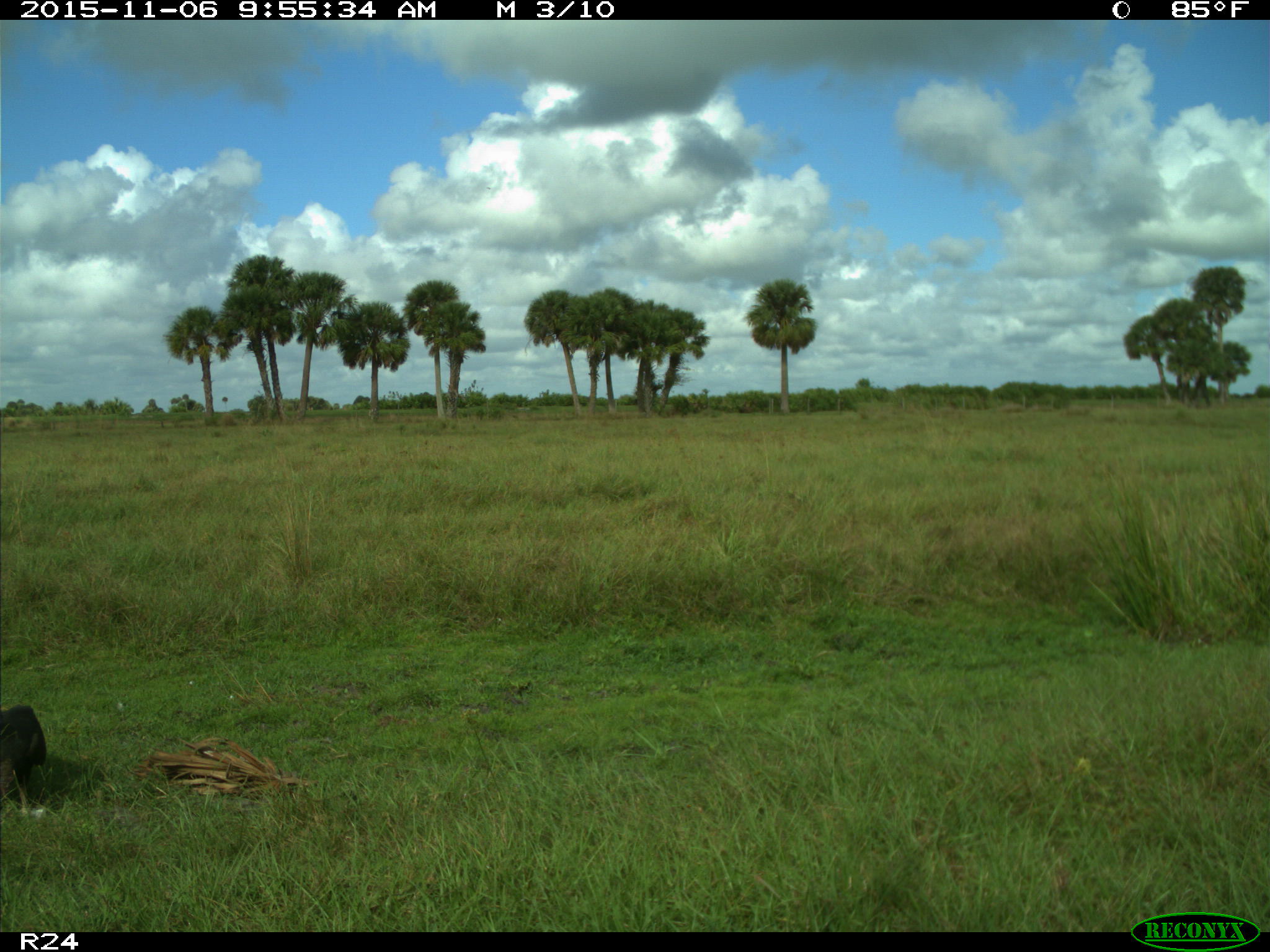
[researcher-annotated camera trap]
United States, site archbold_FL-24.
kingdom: Animalia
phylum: Chordata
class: Aves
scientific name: Aves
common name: birds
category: unidentified bird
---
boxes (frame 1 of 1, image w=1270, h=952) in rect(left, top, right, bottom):
animal: rect(0, 703, 47, 816)